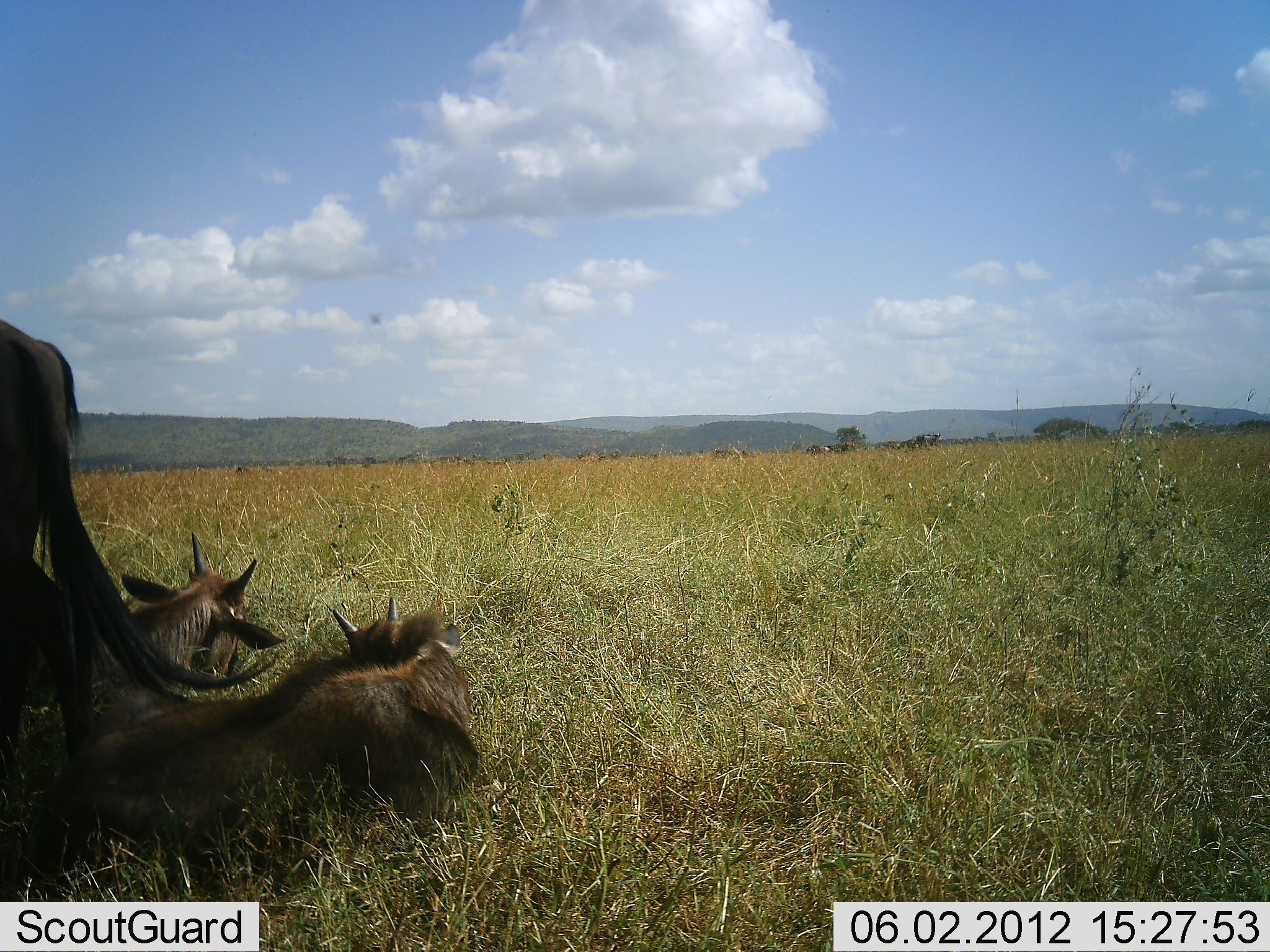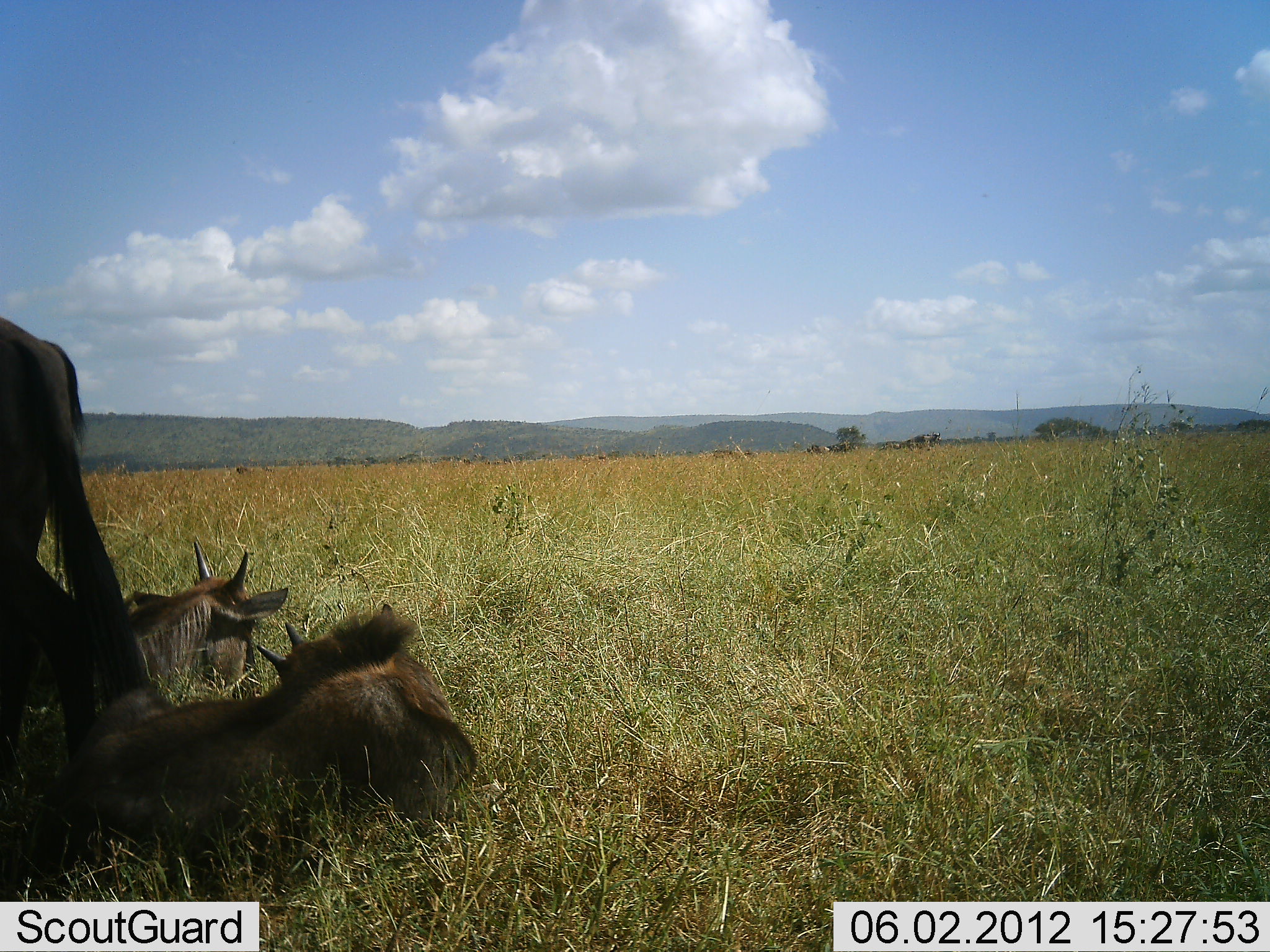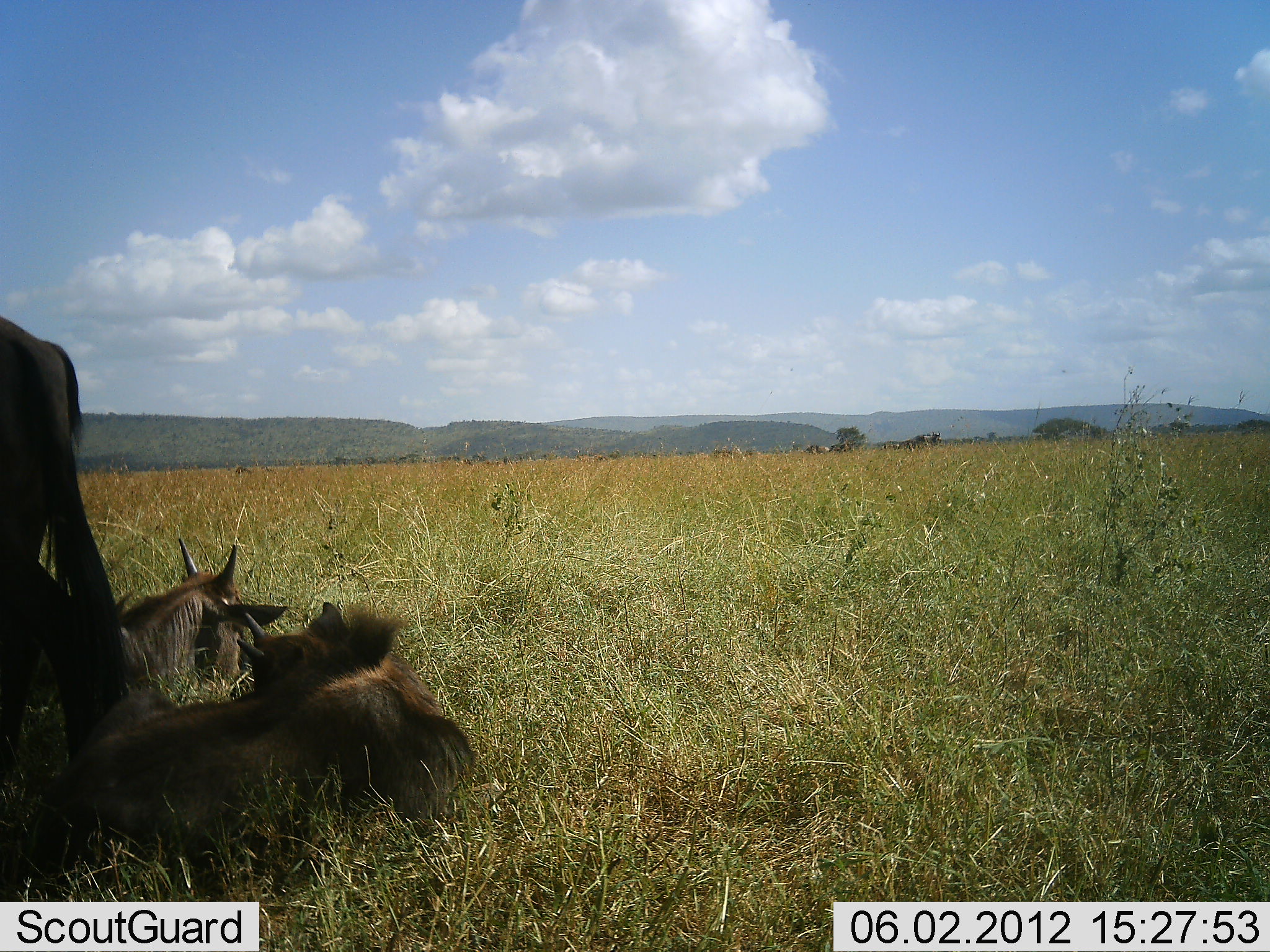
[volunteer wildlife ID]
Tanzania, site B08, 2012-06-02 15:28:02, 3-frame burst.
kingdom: Animalia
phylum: Chordata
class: Mammalia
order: Artiodactyla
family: Bovidae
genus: Connochaetes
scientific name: Connochaetes taurinus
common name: blue wildebeest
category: wildebeest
Wildebeest (blue wildebeest) (Connochaetes taurinus), count 3. Behavior (volunteer vote fractions): standing 80%, resting 100%, moving 0%, interacting 0%. Young present (vote fraction): 60%. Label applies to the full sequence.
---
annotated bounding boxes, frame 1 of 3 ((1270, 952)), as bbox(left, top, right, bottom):
animal: bbox(0, 595, 483, 902); bbox(0, 316, 284, 709); bbox(96, 530, 287, 686)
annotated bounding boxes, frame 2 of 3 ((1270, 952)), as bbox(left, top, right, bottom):
animal: bbox(2, 601, 482, 942); bbox(0, 307, 118, 854); bbox(111, 532, 289, 706)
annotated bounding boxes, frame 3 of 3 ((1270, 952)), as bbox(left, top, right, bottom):
animal: bbox(5, 600, 479, 922); bbox(1, 306, 127, 805); bbox(104, 534, 292, 697)